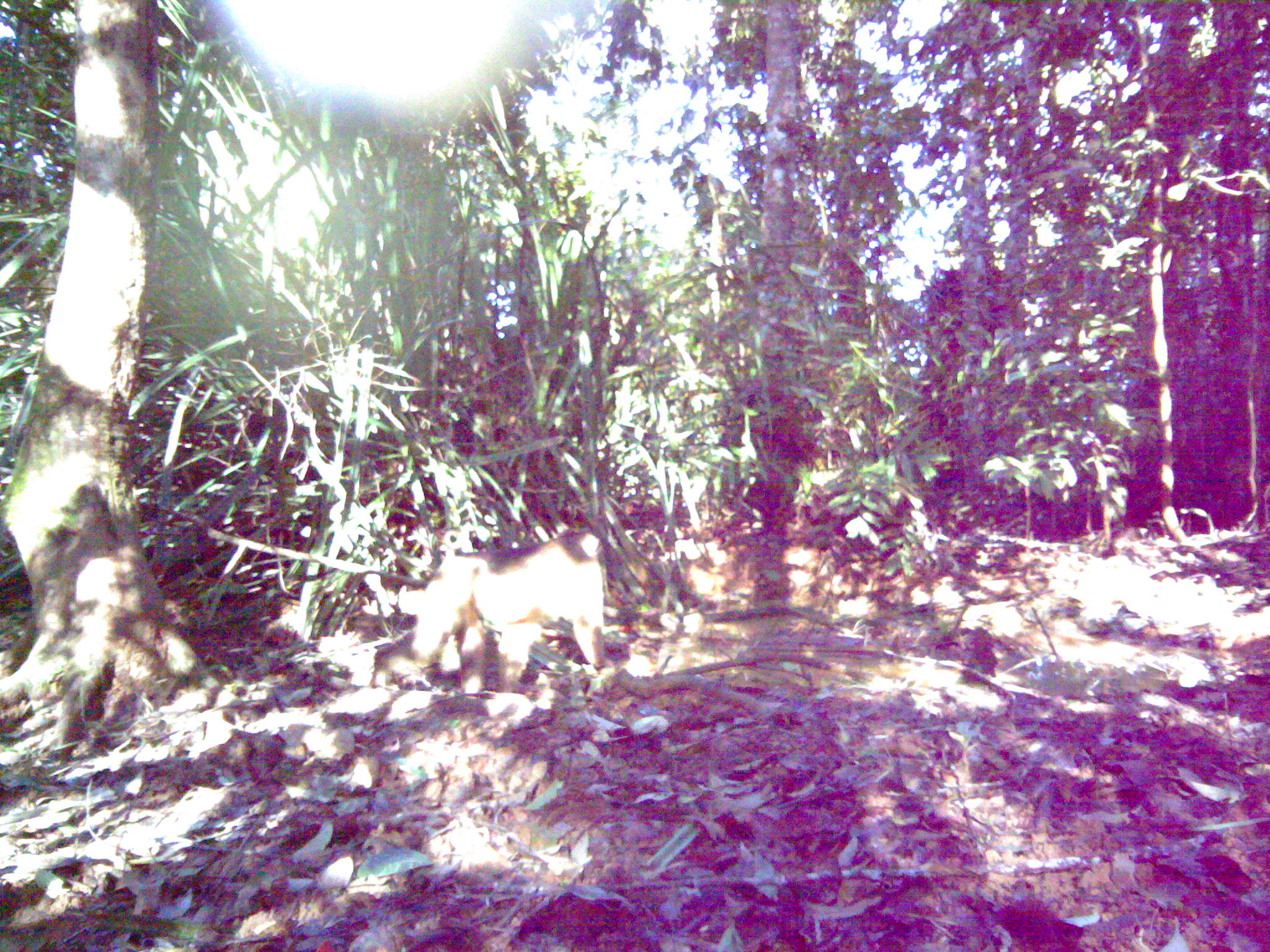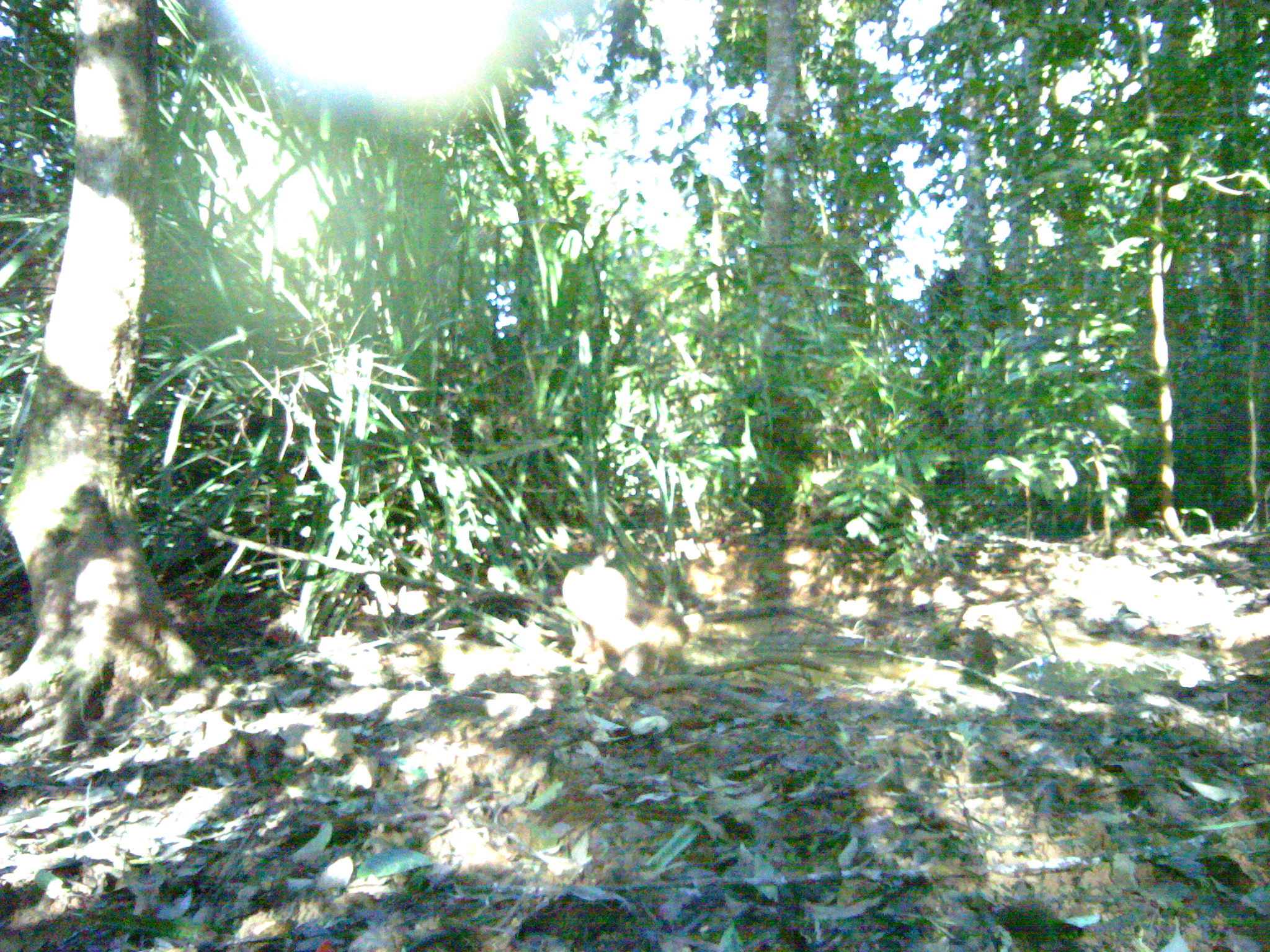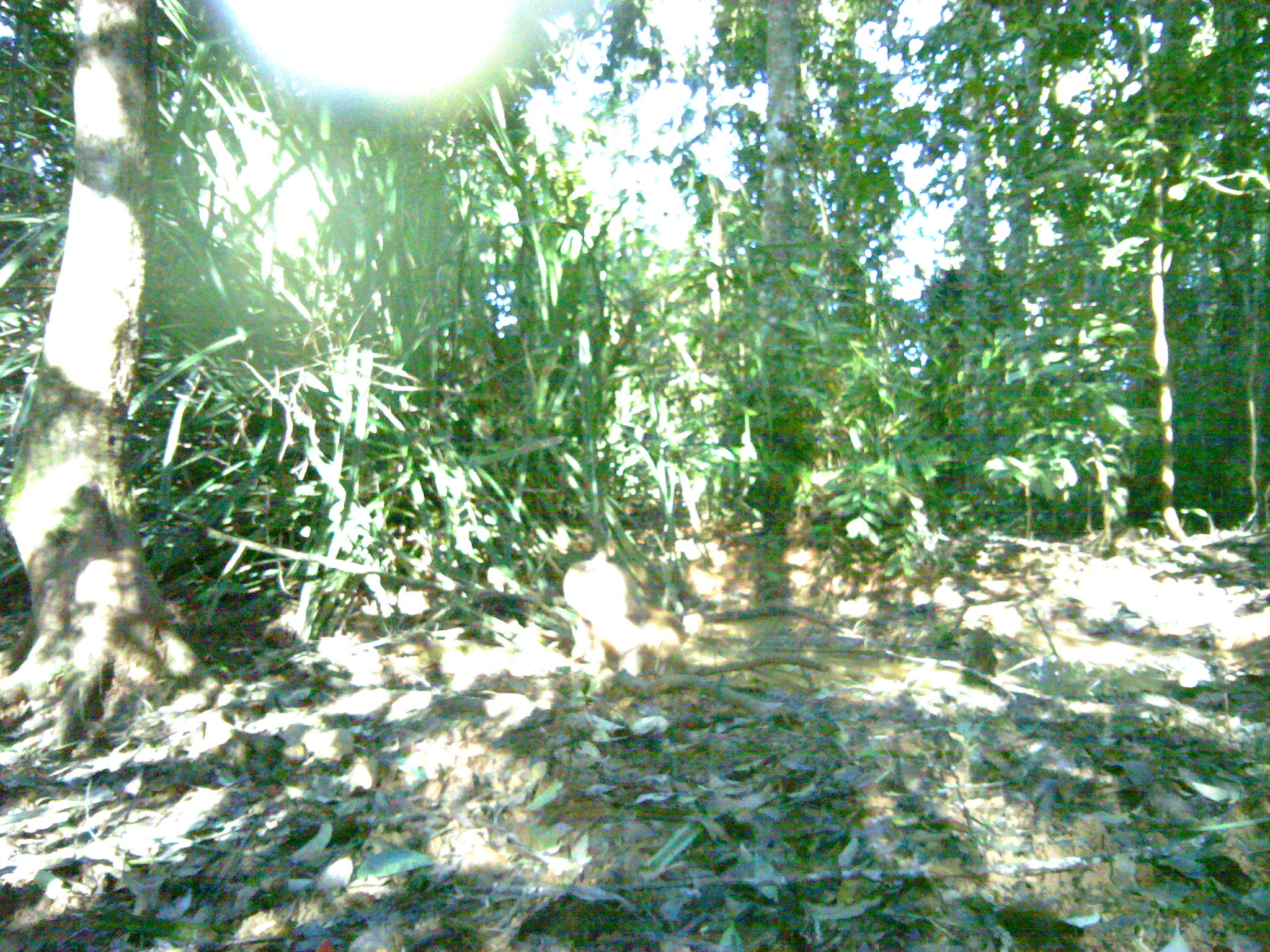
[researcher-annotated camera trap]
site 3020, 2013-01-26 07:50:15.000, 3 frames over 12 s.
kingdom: Animalia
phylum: Chordata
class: Mammalia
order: Primates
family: Cercopithecidae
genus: Macaca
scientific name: Macaca nemestrina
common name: southern pig-tailed macaque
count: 1